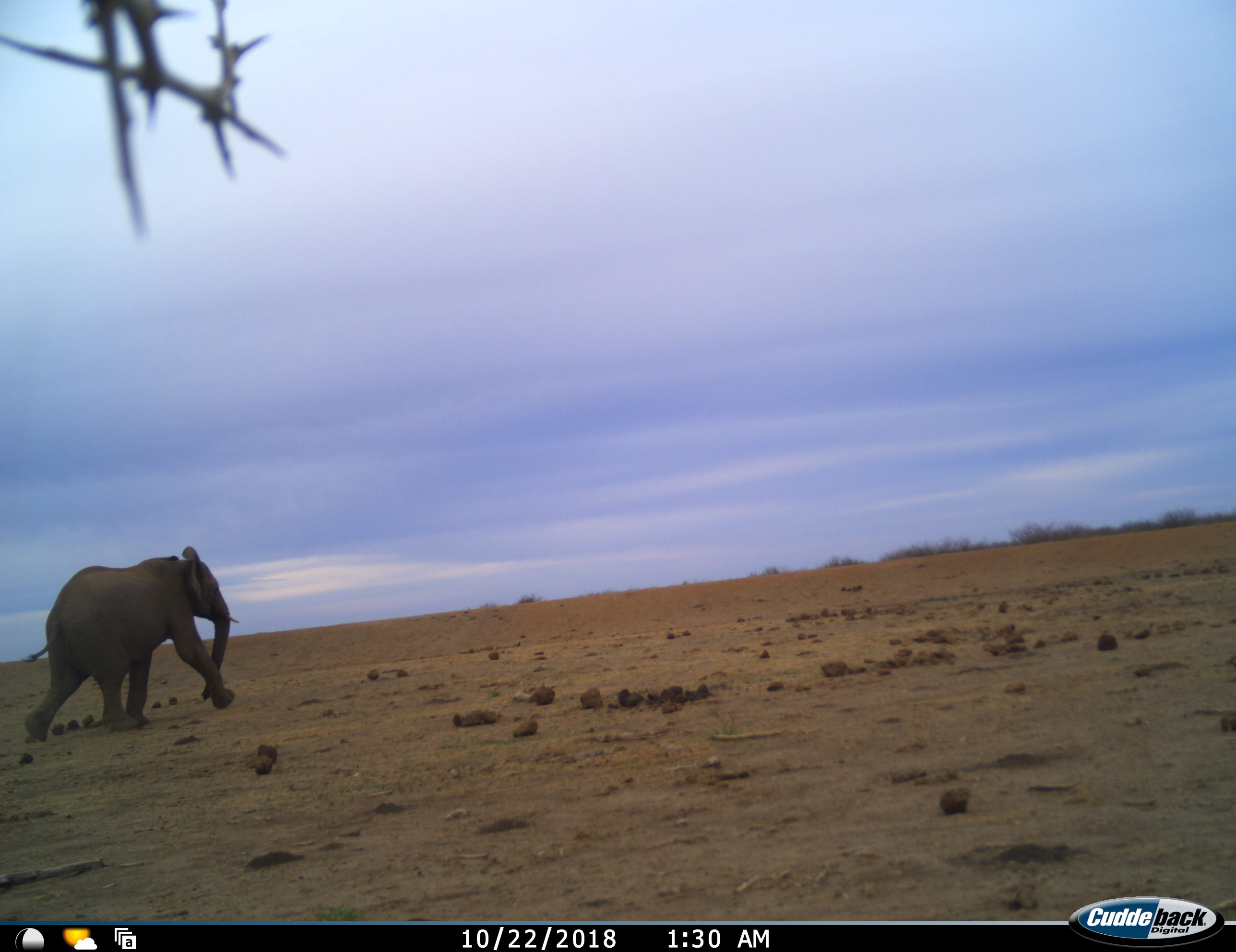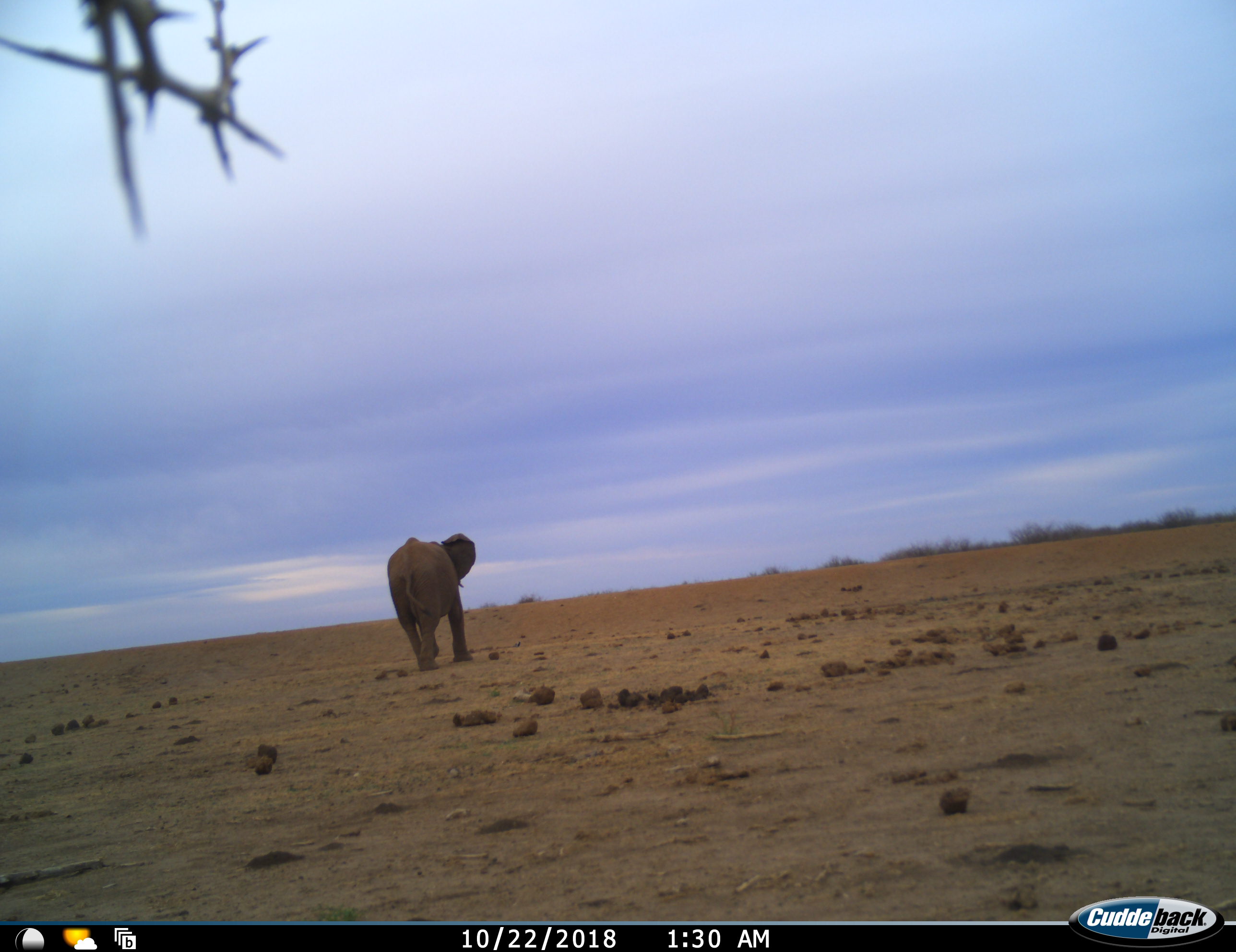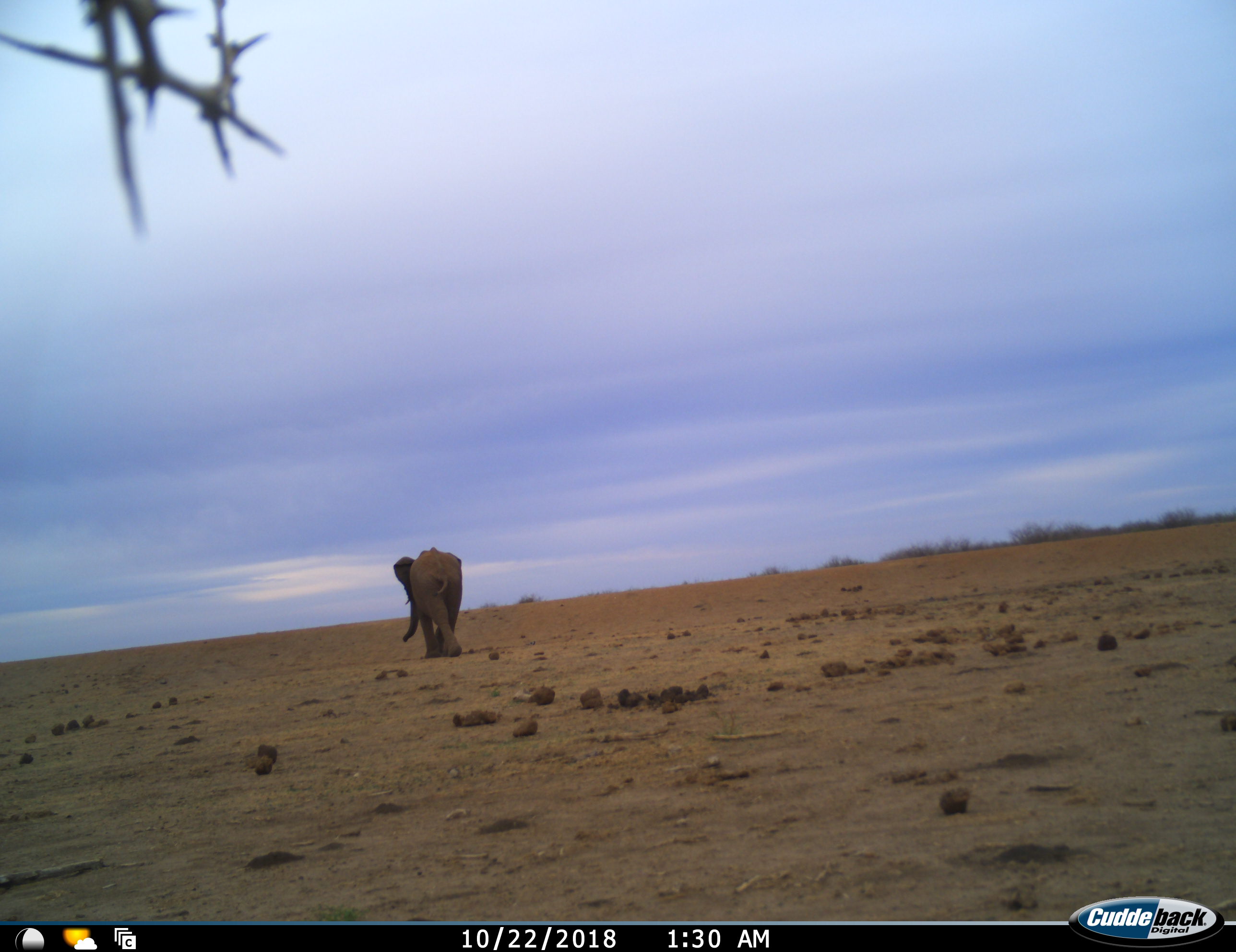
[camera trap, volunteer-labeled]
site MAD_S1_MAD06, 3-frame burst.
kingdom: Animalia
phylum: Chordata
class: Mammalia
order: Proboscidea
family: Elephantidae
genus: Loxodonta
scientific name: Loxodonta africana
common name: african bush elephant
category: elephant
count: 1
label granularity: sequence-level